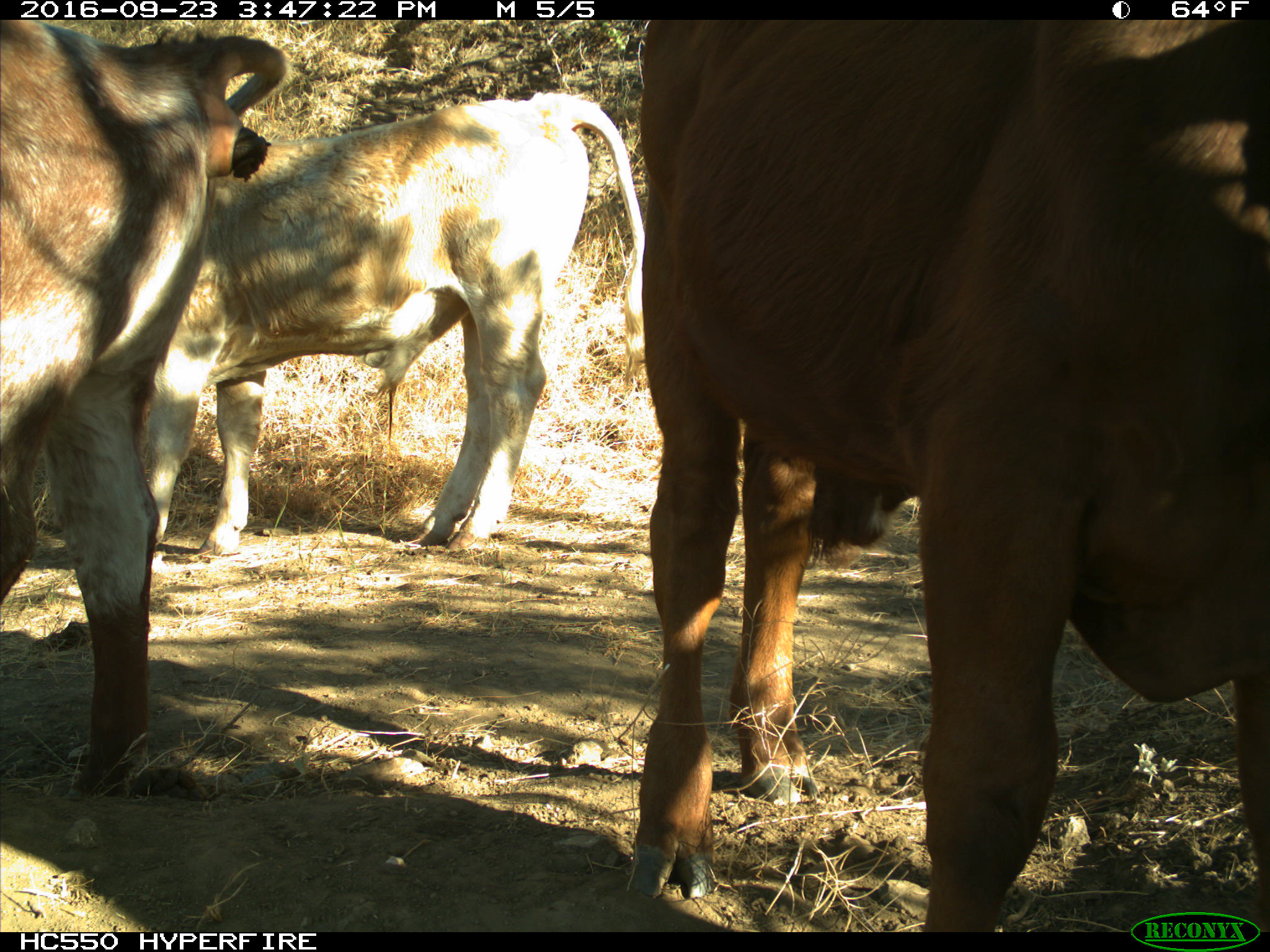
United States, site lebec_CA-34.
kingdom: Animalia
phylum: Chordata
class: Mammalia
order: Artiodactyla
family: Bovidae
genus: Bos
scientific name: Bos taurus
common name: domestic cow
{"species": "Bos taurus (domestic cow)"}